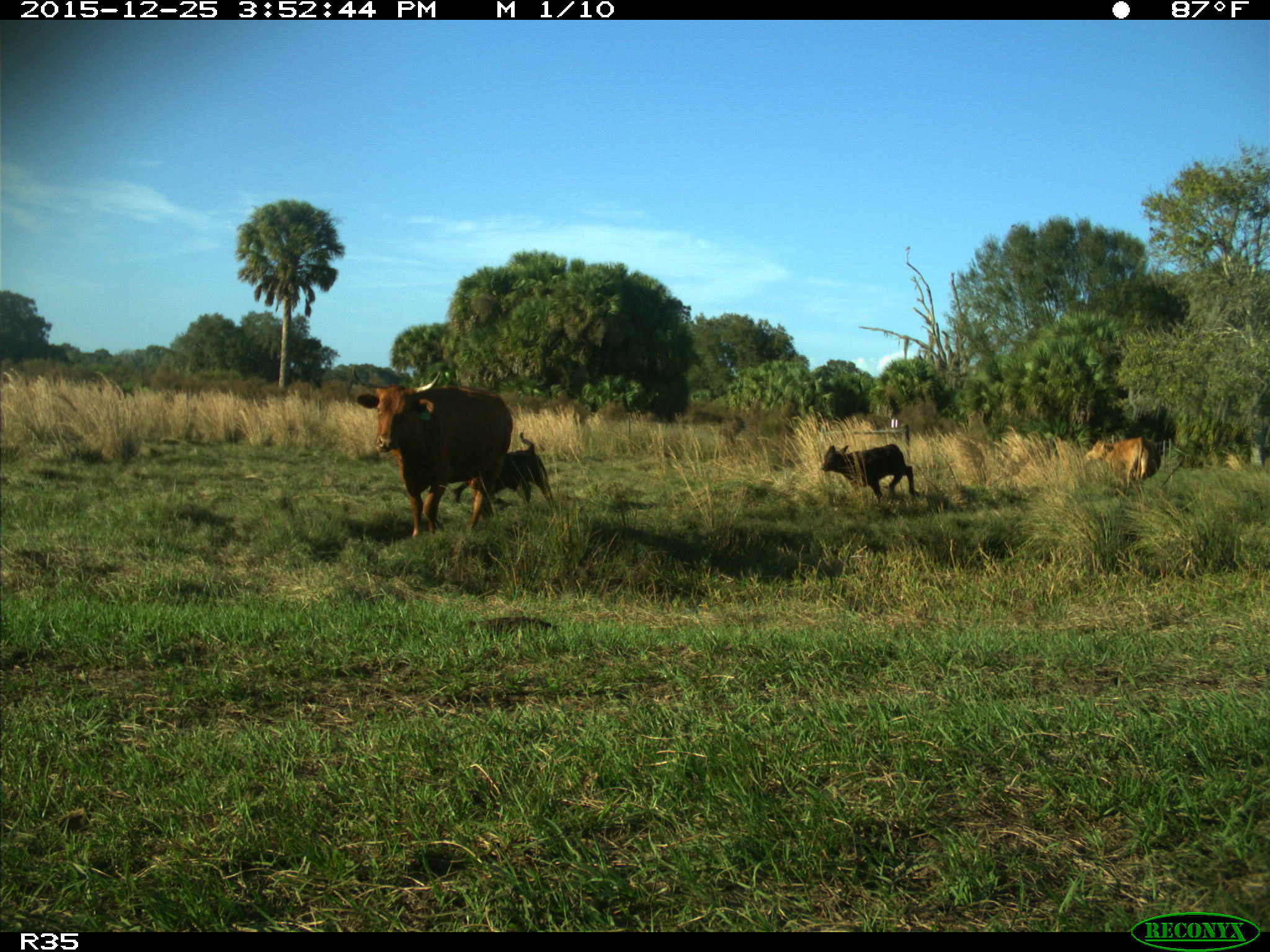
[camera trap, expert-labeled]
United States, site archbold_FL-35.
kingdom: Animalia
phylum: Chordata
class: Mammalia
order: Artiodactyla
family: Bovidae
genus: Bos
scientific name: Bos taurus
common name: domestic cow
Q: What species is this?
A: Bos taurus (domestic cow).